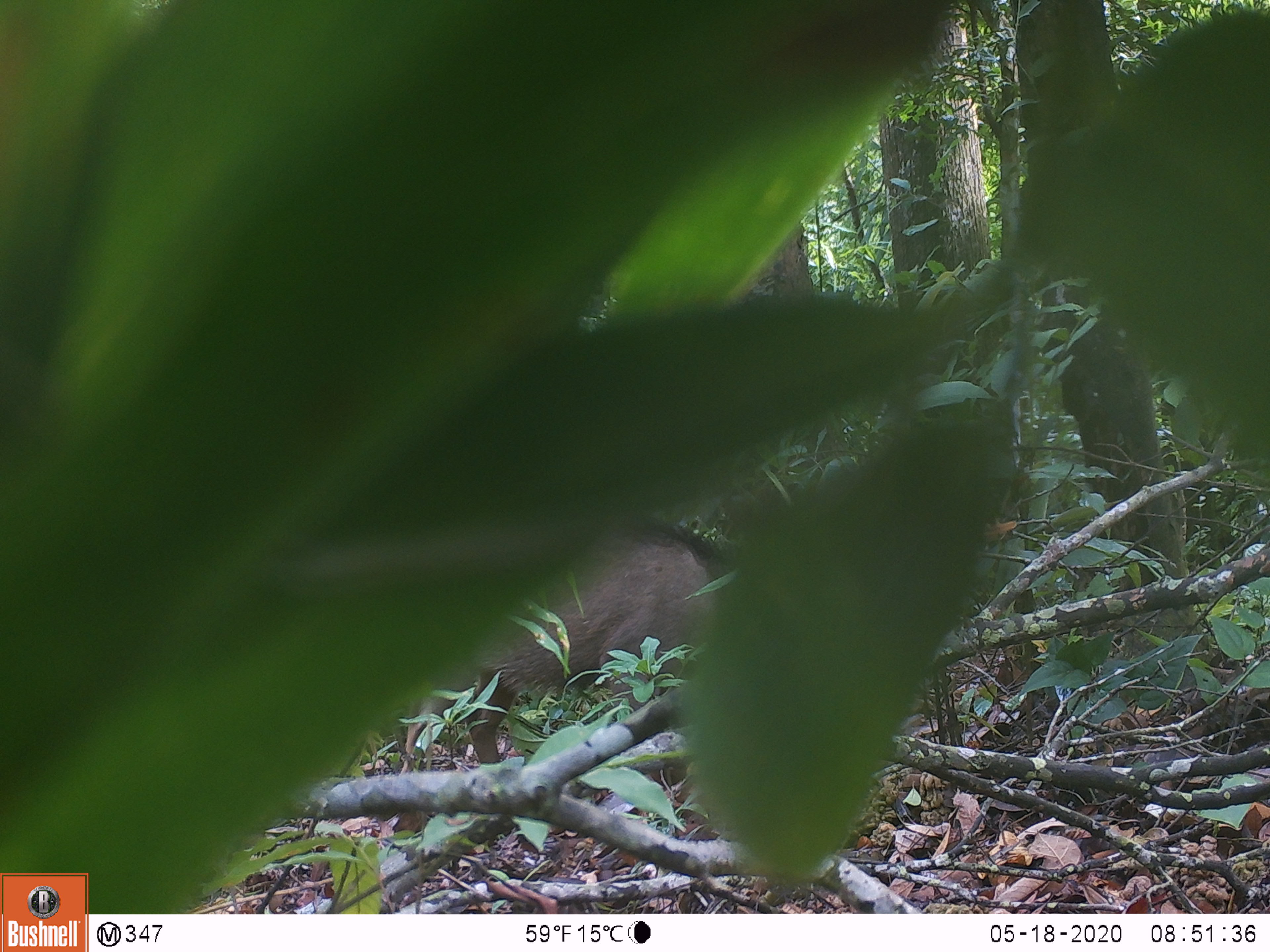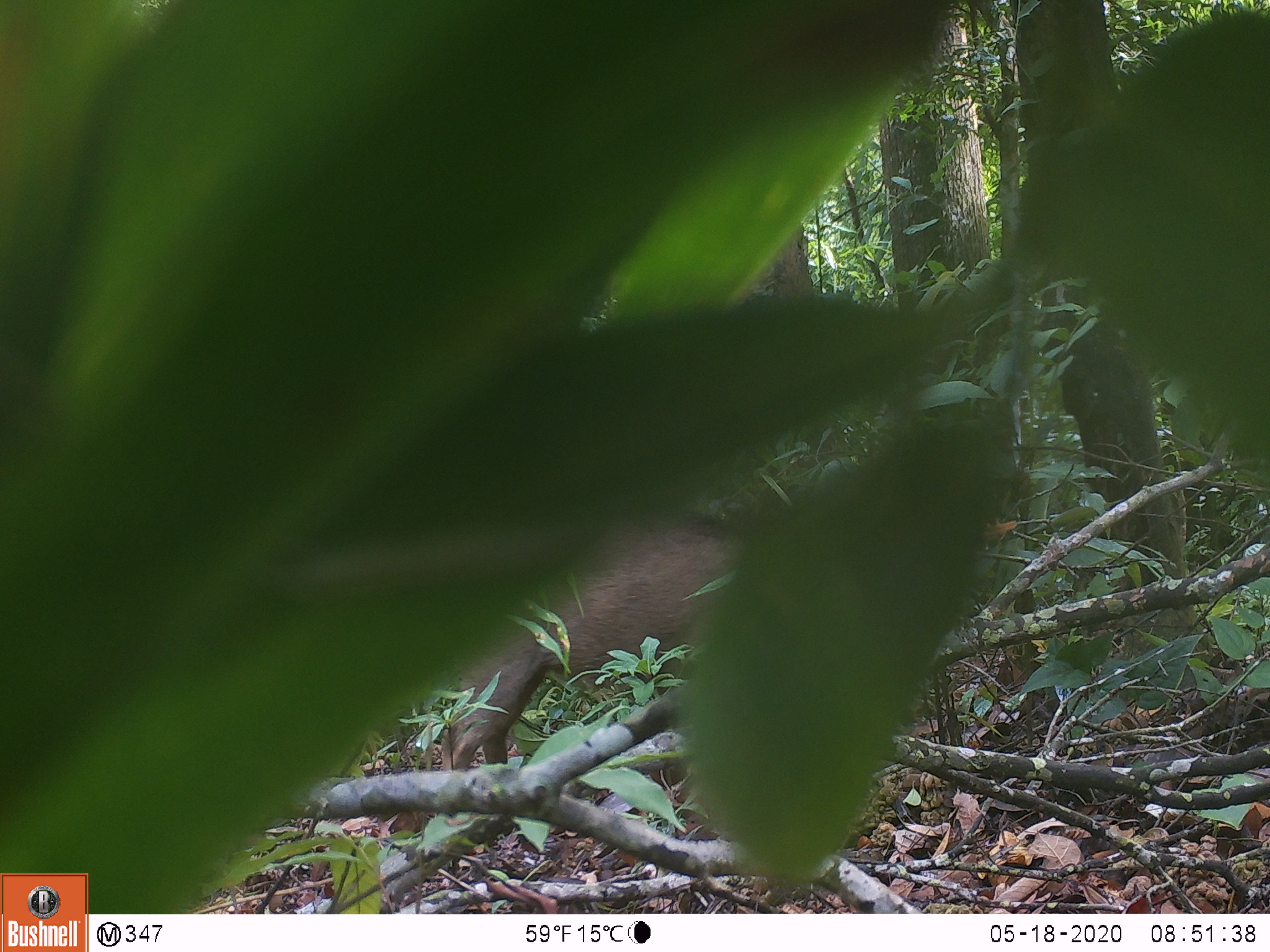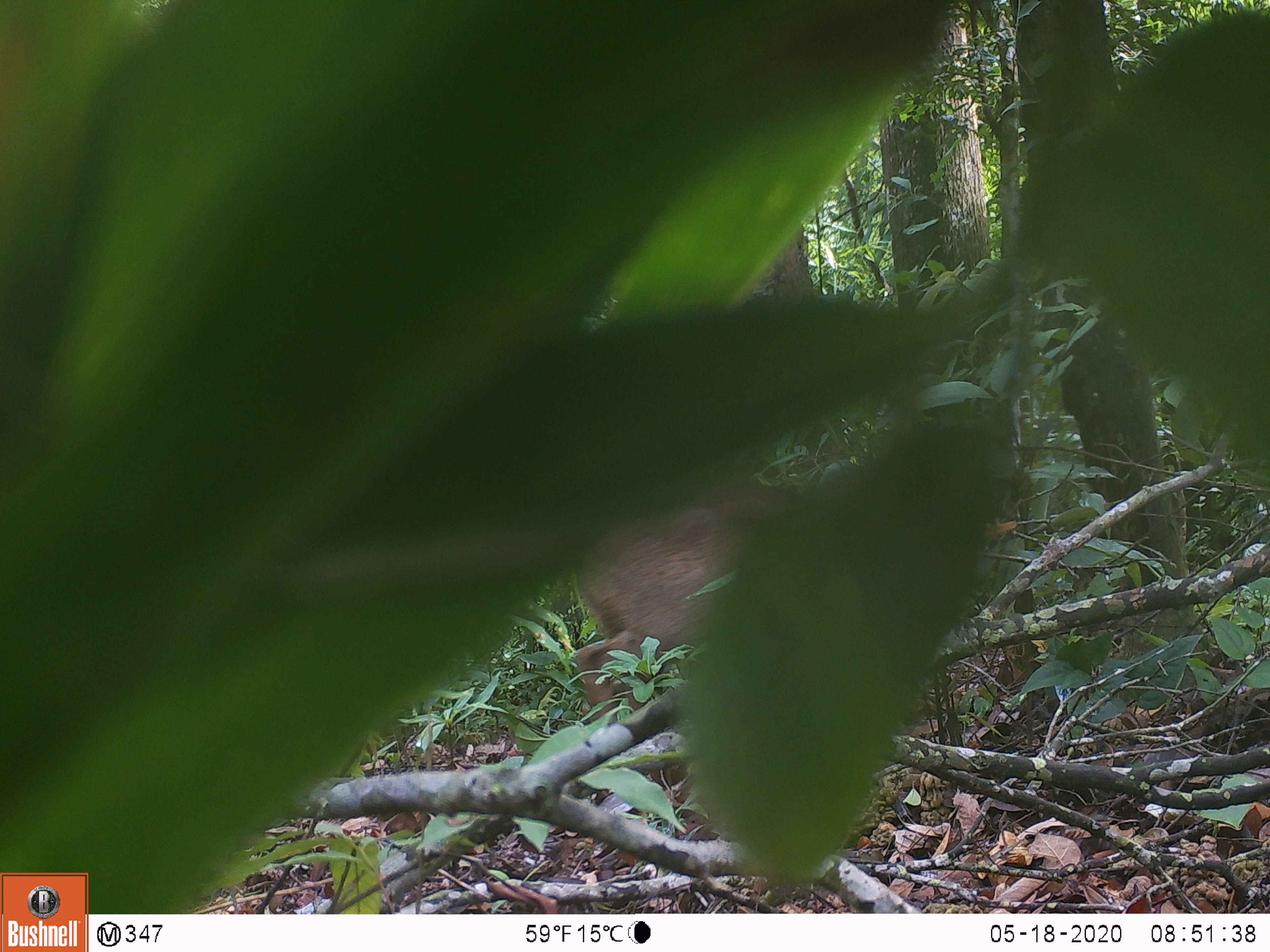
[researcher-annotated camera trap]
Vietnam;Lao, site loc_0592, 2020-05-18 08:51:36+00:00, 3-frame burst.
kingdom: Animalia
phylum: Chordata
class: Mammalia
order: Artiodactyla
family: Suidae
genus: Sus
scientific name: Sus scrofa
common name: eurasian wild pig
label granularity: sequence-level